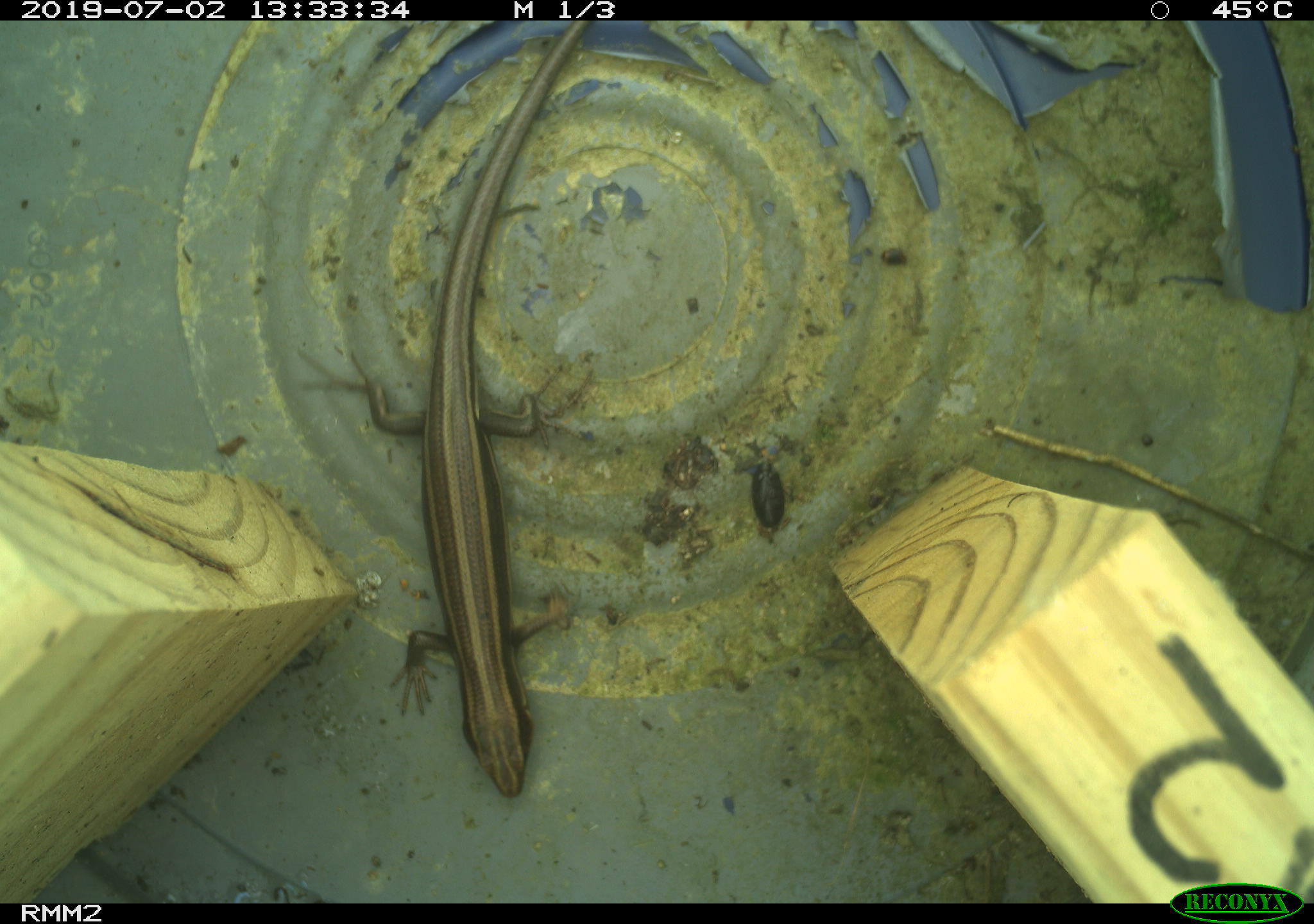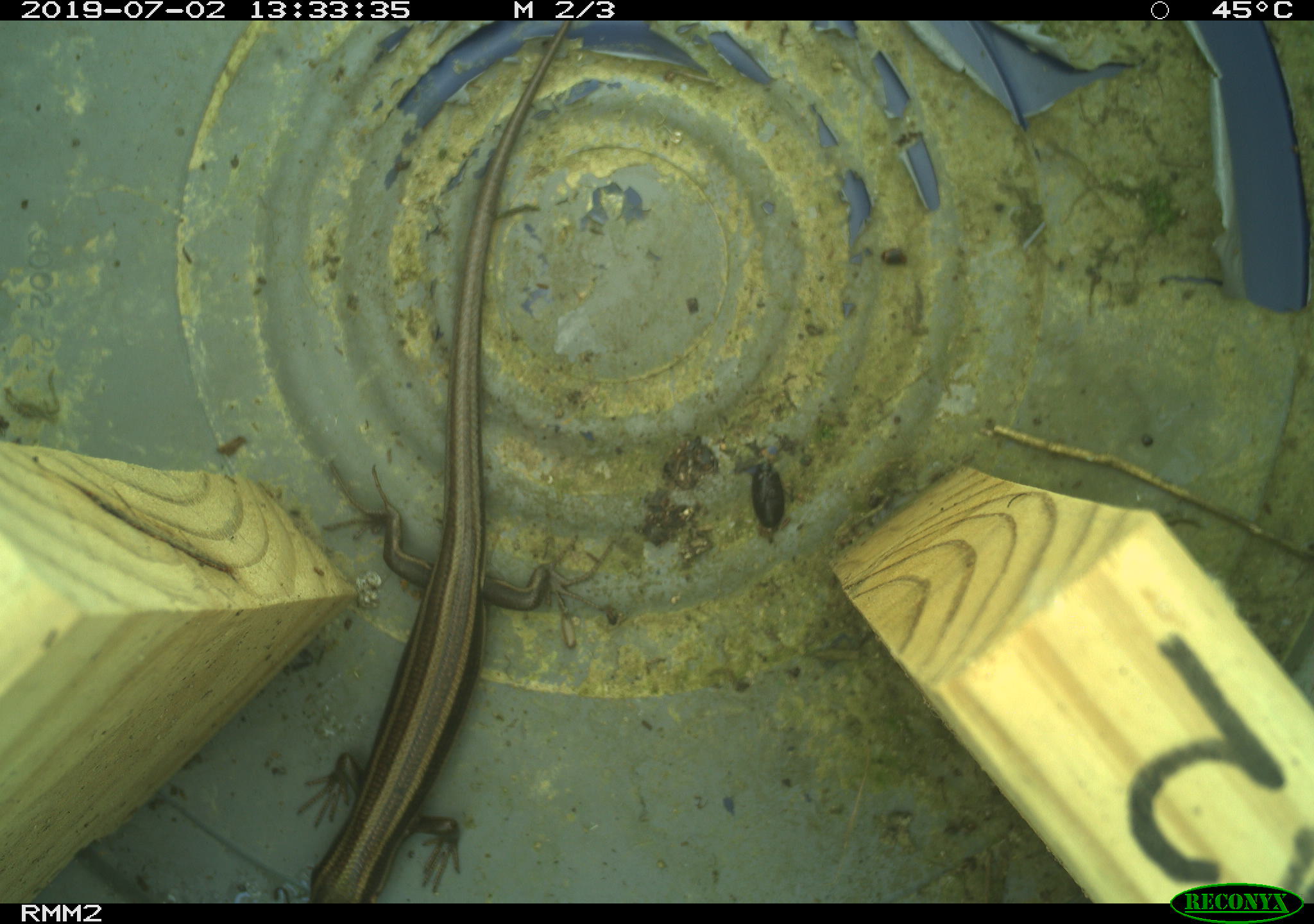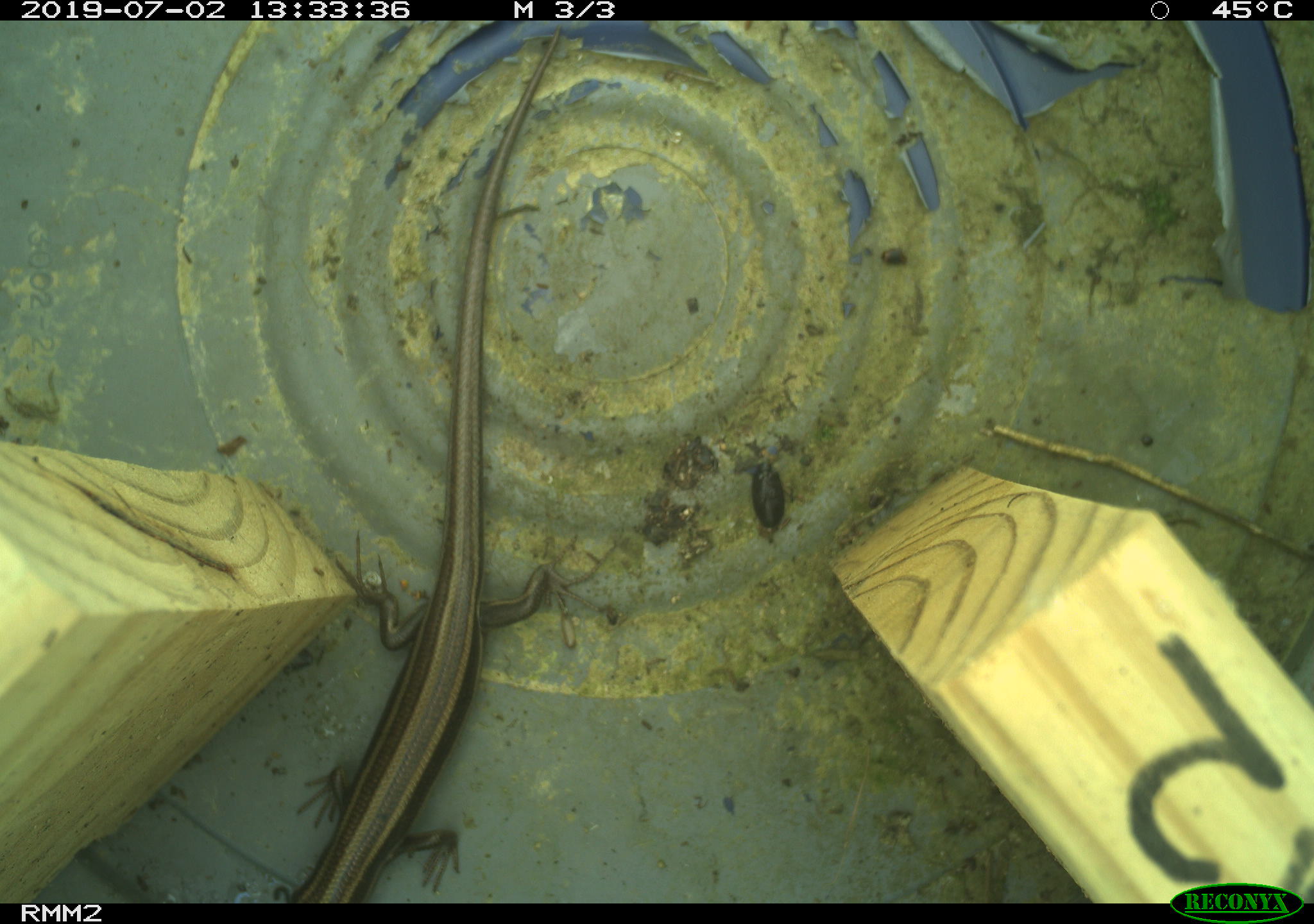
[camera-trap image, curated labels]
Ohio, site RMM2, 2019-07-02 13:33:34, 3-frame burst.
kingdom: Animalia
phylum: Chordata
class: Reptilia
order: Squamata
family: Scincidae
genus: Plestiodon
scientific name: Plestiodon fasciatus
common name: common five-lined skink